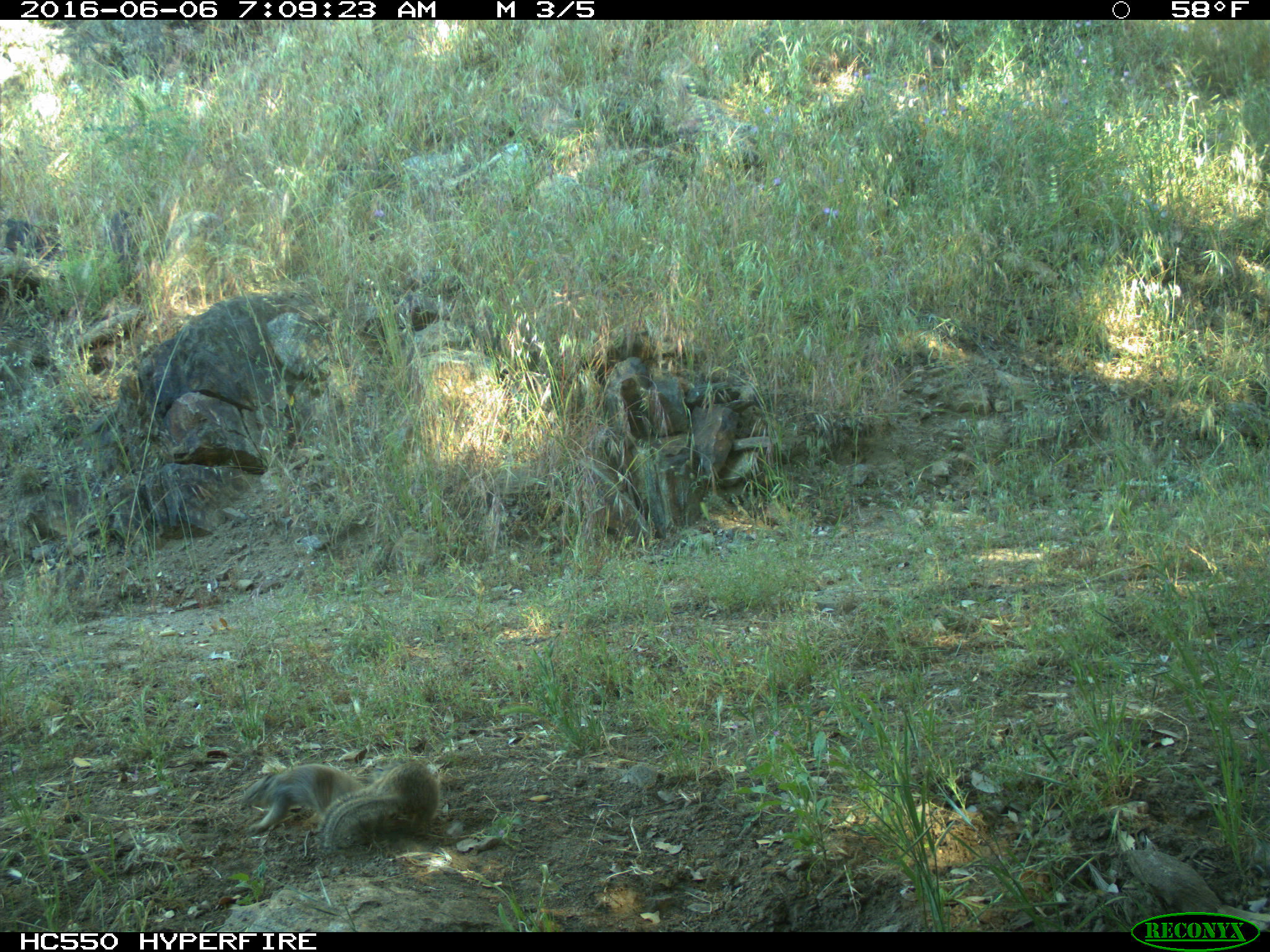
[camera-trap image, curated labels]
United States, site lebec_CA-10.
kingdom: Animalia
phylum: Chordata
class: Mammalia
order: Rodentia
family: Sciuridae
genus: Otospermophilus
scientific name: Otospermophilus beecheyi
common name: california ground squirrel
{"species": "Otospermophilus beecheyi (california ground squirrel)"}